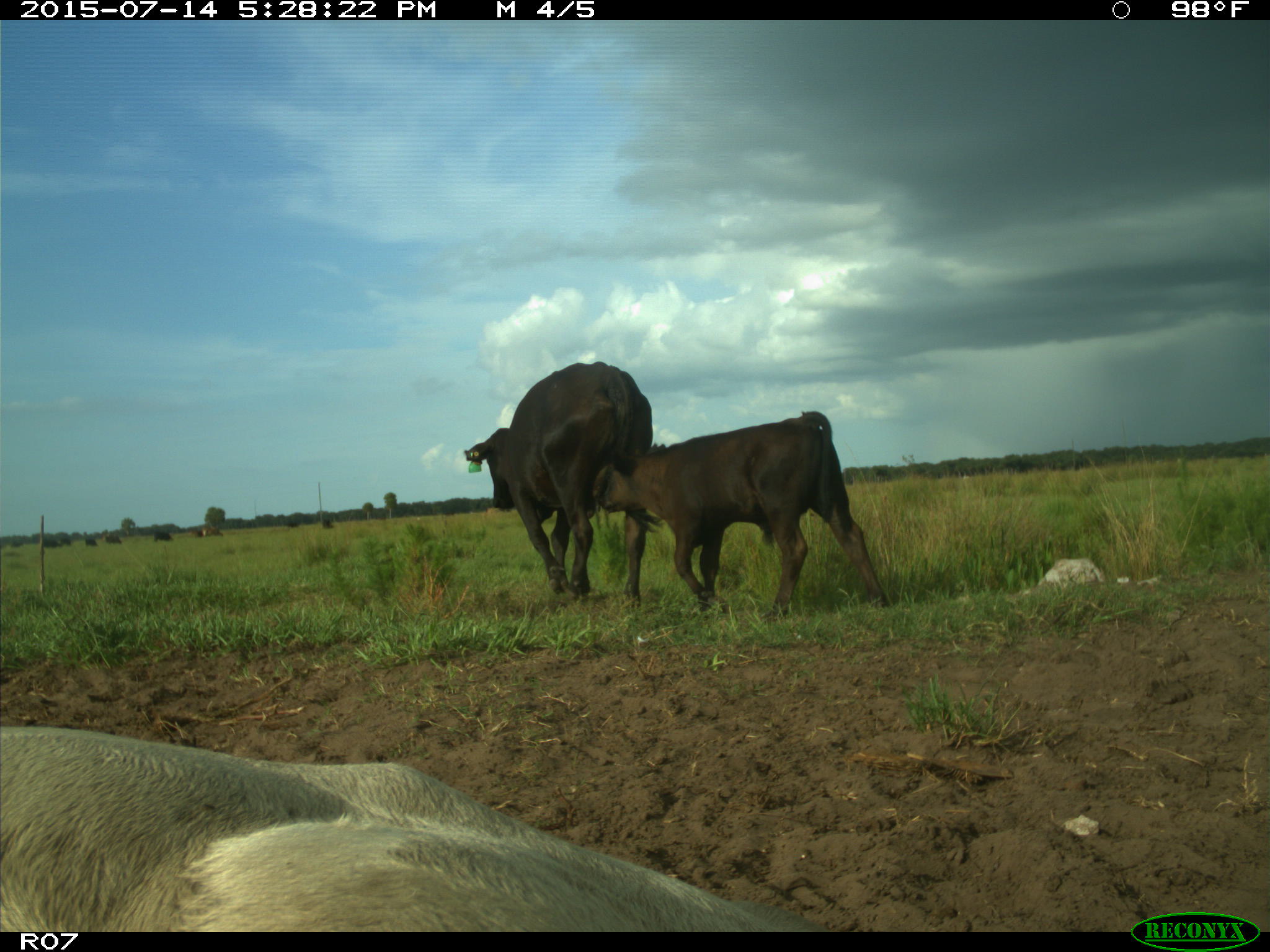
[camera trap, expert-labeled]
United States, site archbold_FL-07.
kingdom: Animalia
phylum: Chordata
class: Mammalia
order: Artiodactyla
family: Bovidae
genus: Bos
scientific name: Bos taurus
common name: domestic cow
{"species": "Bos taurus (domestic cow)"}